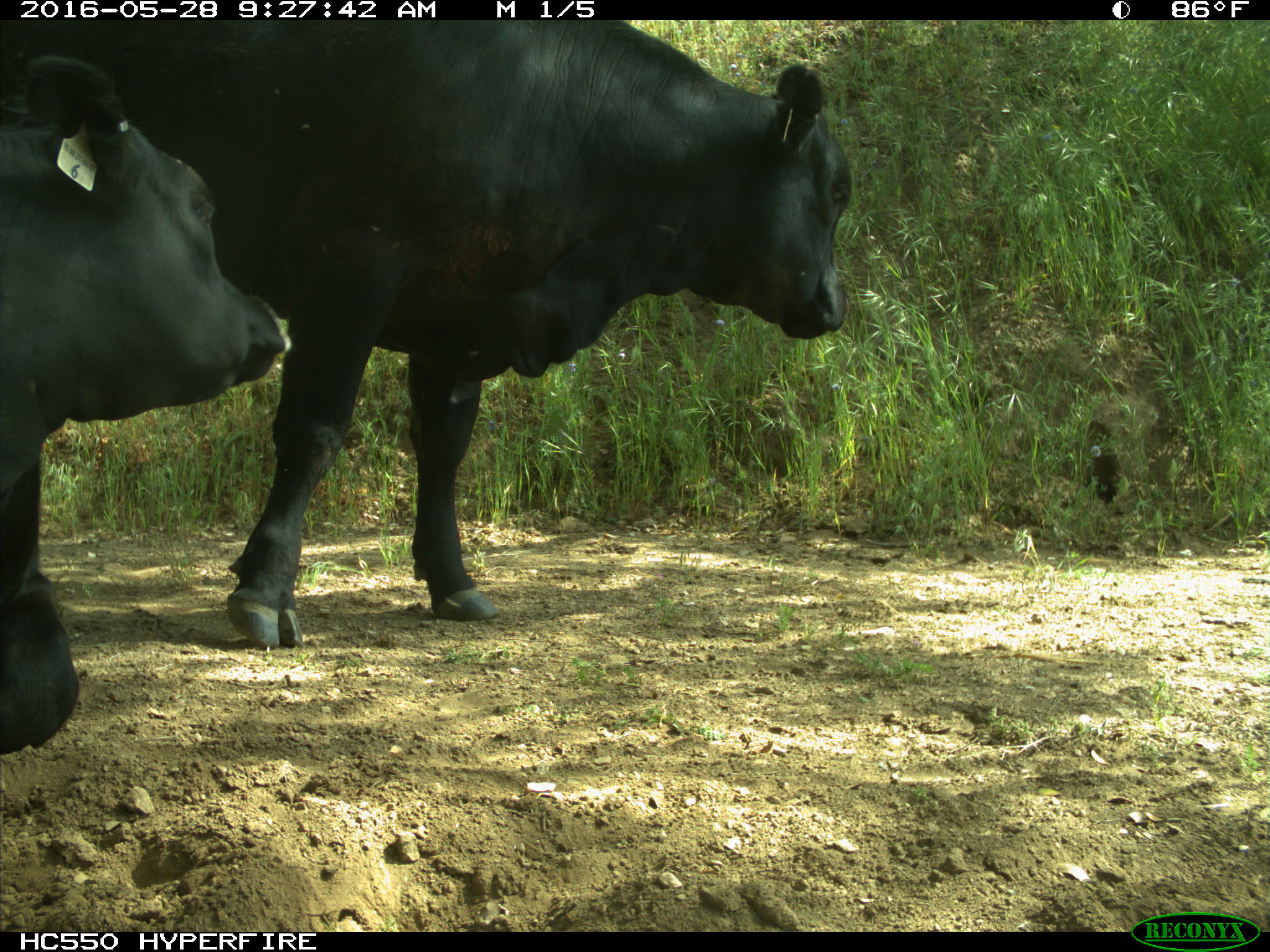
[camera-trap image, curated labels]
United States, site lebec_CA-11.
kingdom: Animalia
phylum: Chordata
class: Mammalia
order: Artiodactyla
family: Bovidae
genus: Bos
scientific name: Bos taurus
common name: domestic cow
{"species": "Bos taurus (domestic cow)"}